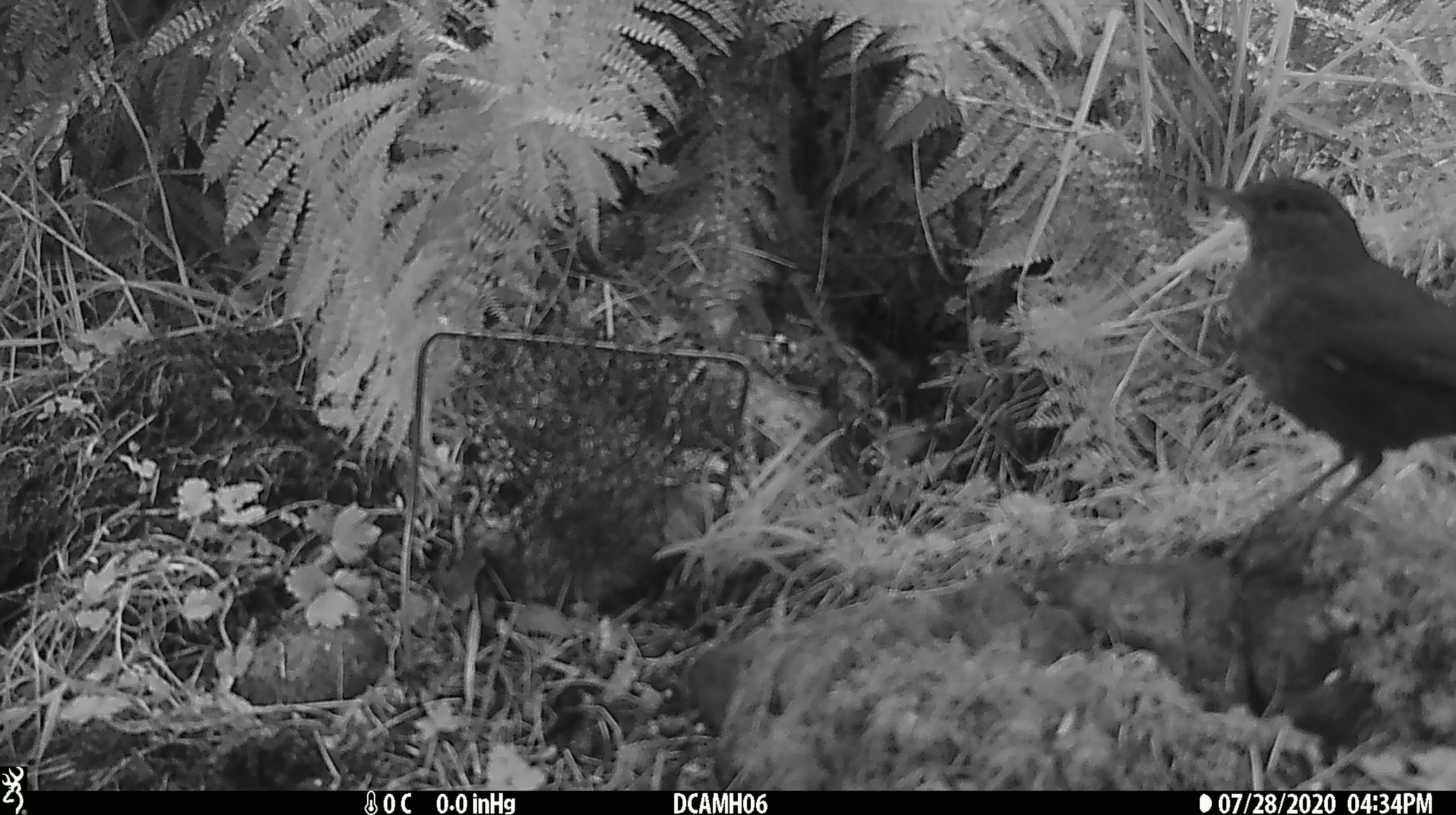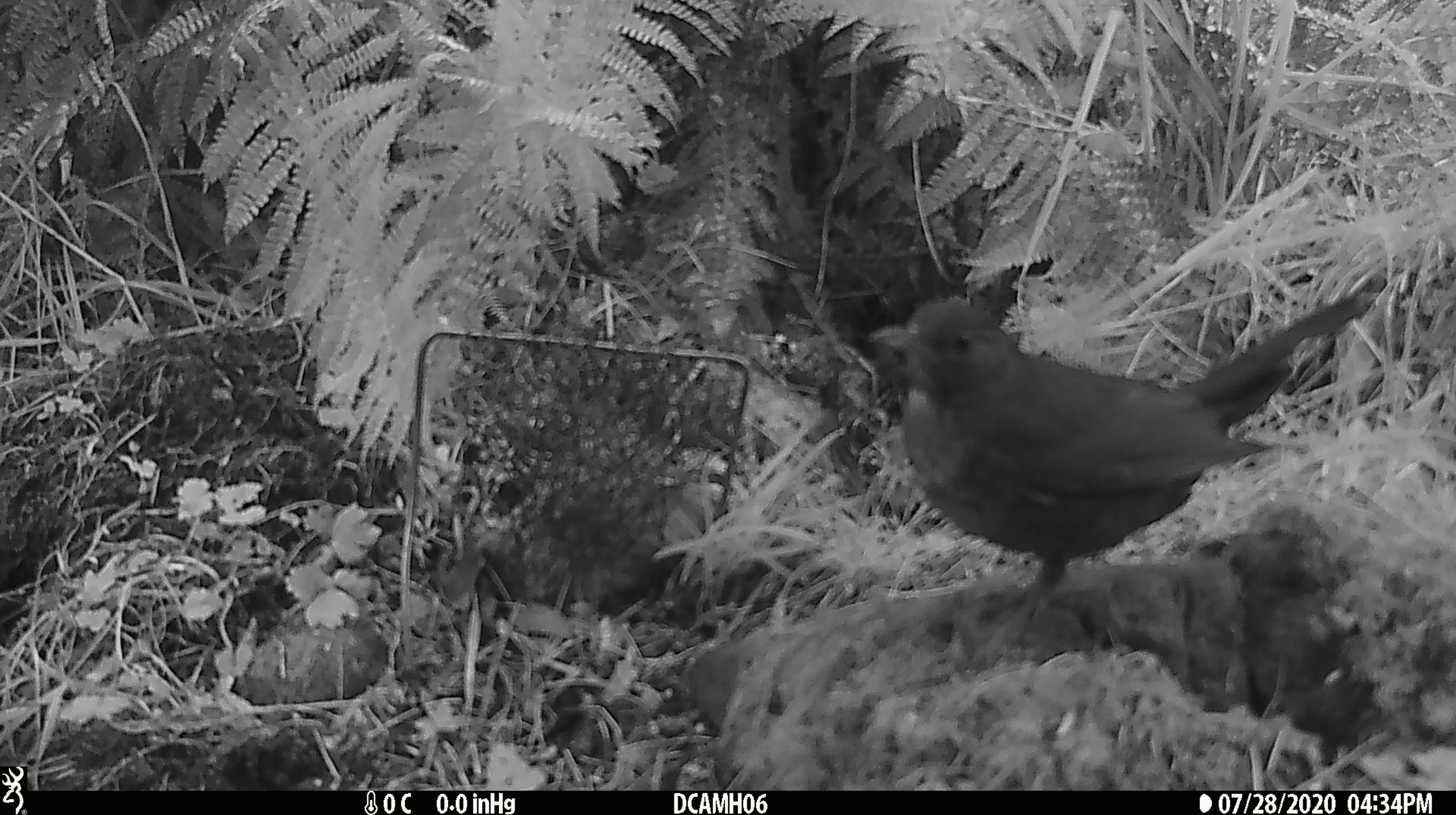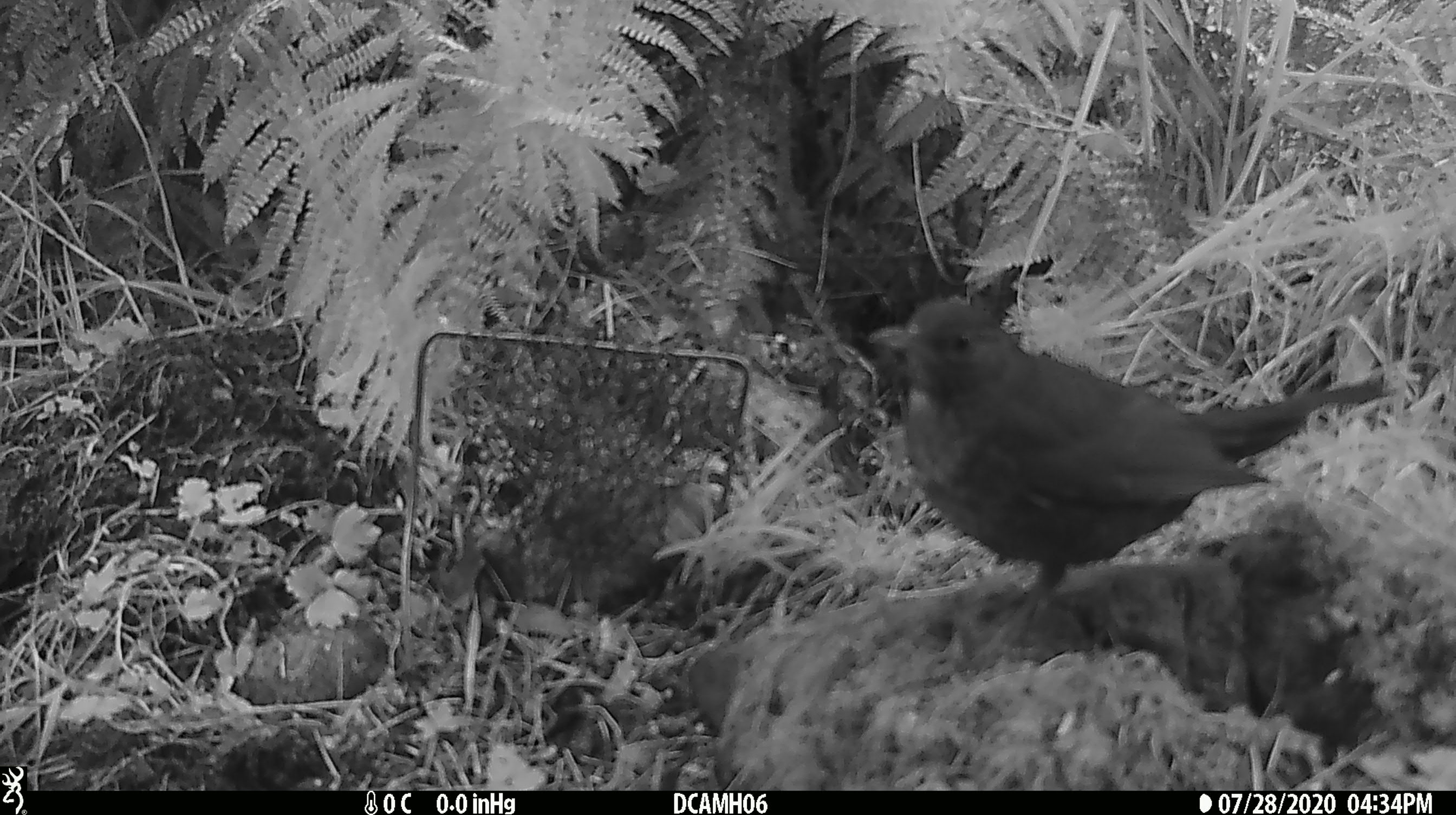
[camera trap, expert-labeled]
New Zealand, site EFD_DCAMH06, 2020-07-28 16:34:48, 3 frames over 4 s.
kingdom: Animalia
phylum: Chordata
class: Aves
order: Passeriformes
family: Turdidae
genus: Turdus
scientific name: Turdus merula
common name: eurasian blackbird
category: blackbird